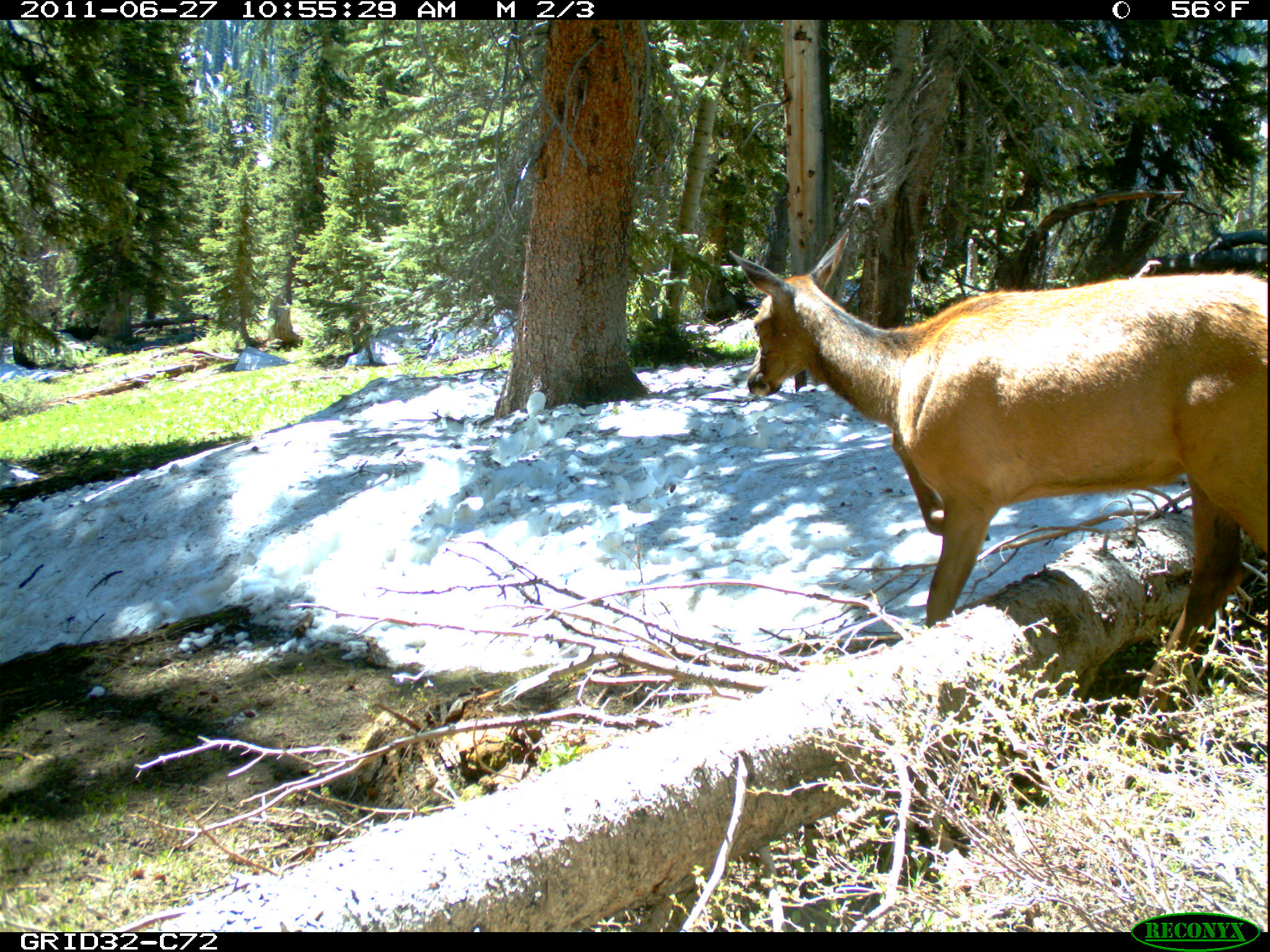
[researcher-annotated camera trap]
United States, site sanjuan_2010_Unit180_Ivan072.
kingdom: Animalia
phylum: Chordata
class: Mammalia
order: Artiodactyla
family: Cervidae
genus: Cervus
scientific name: Cervus elaphus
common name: red deer